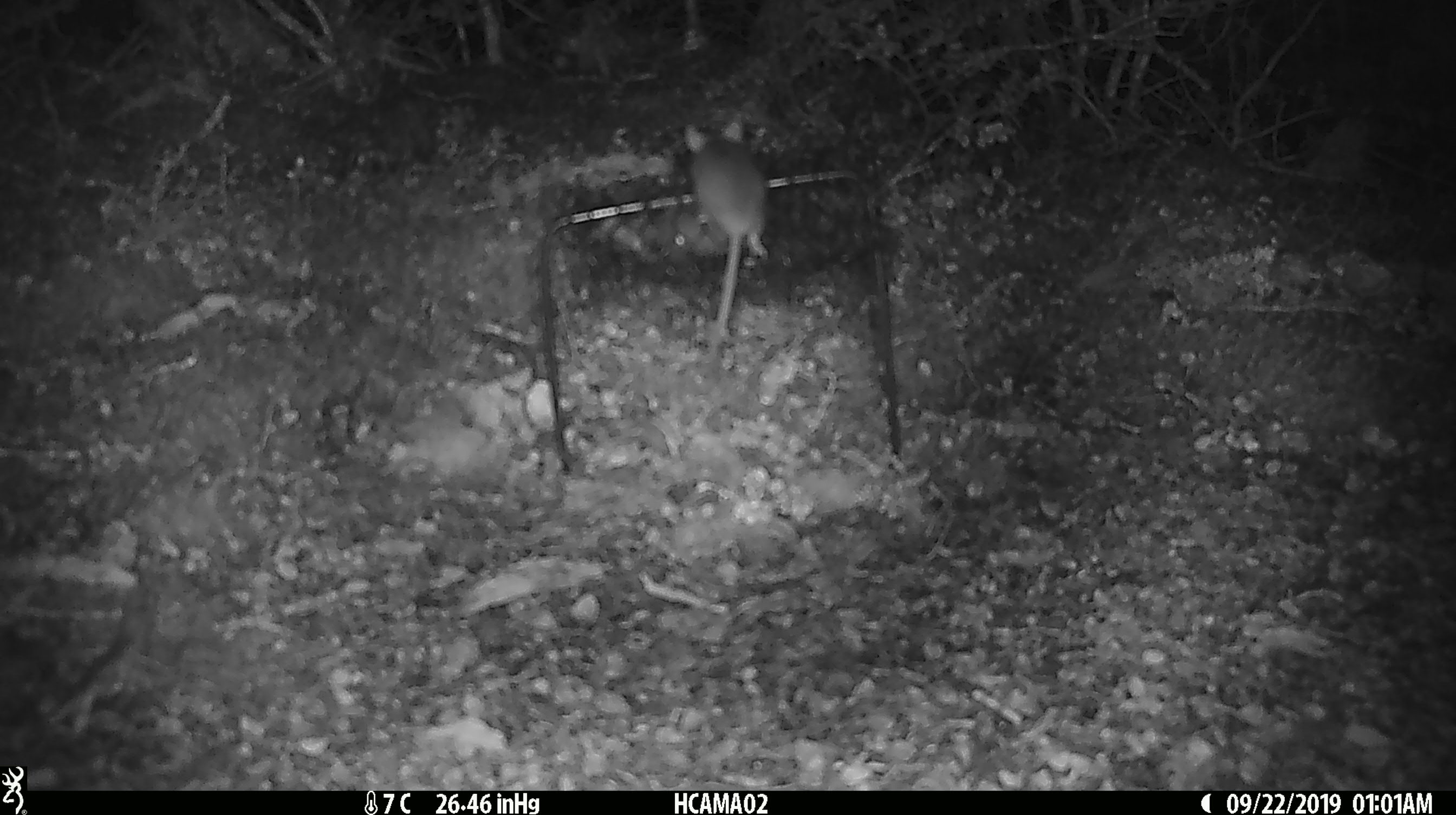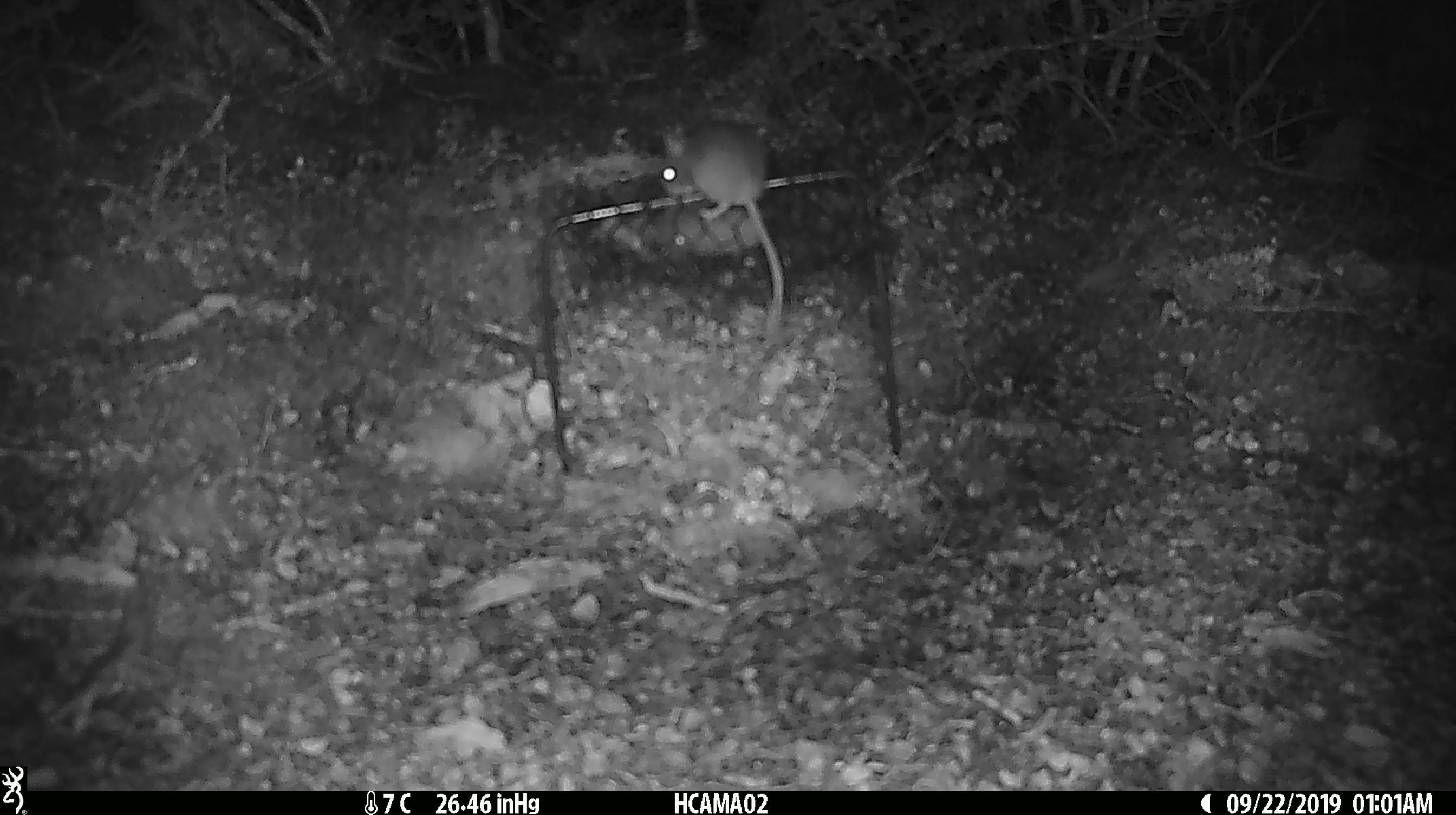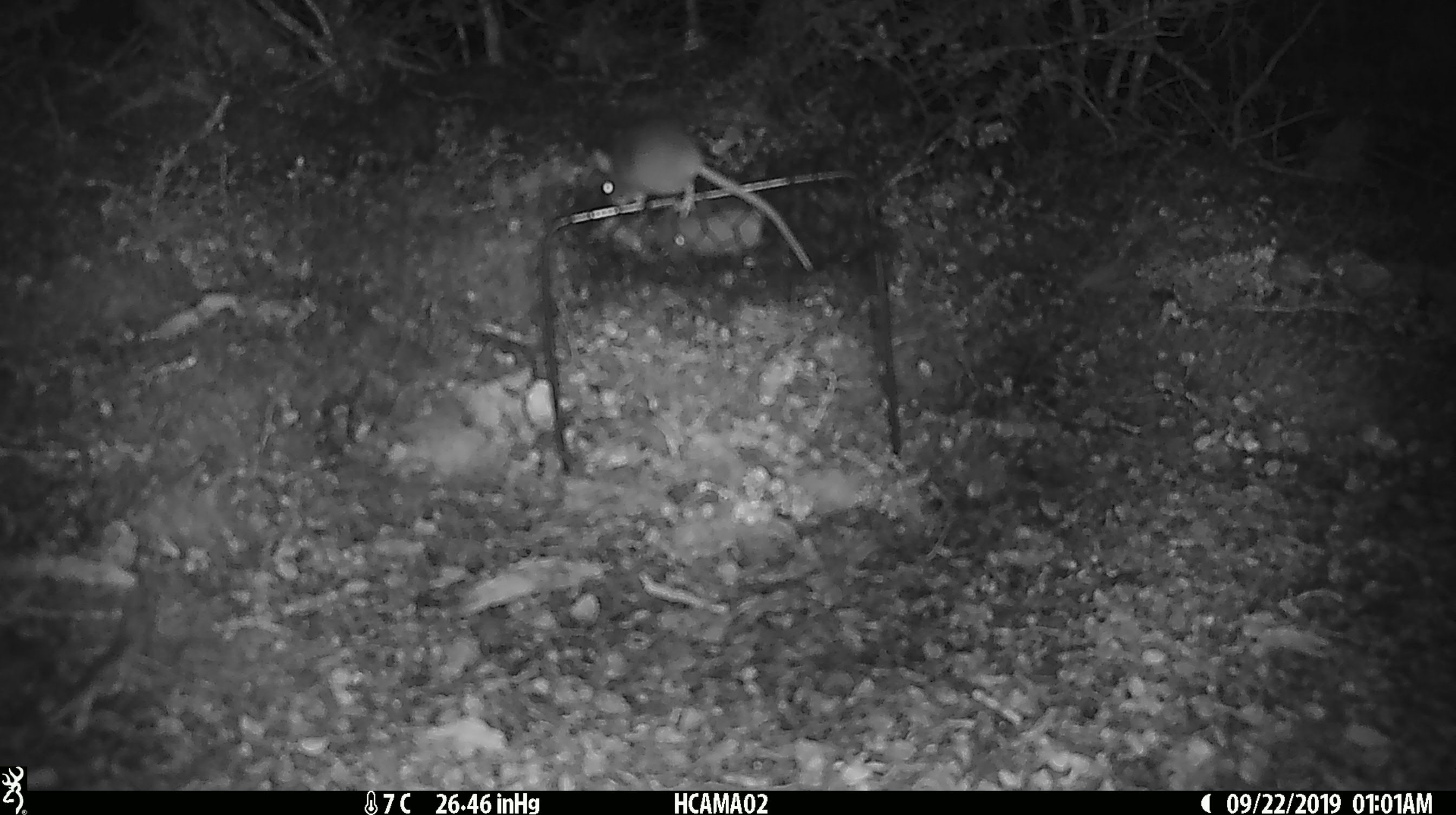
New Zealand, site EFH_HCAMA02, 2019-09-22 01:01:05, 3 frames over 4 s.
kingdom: Animalia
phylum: Chordata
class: Mammalia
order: Rodentia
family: Muridae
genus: Mus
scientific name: Mus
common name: mouse